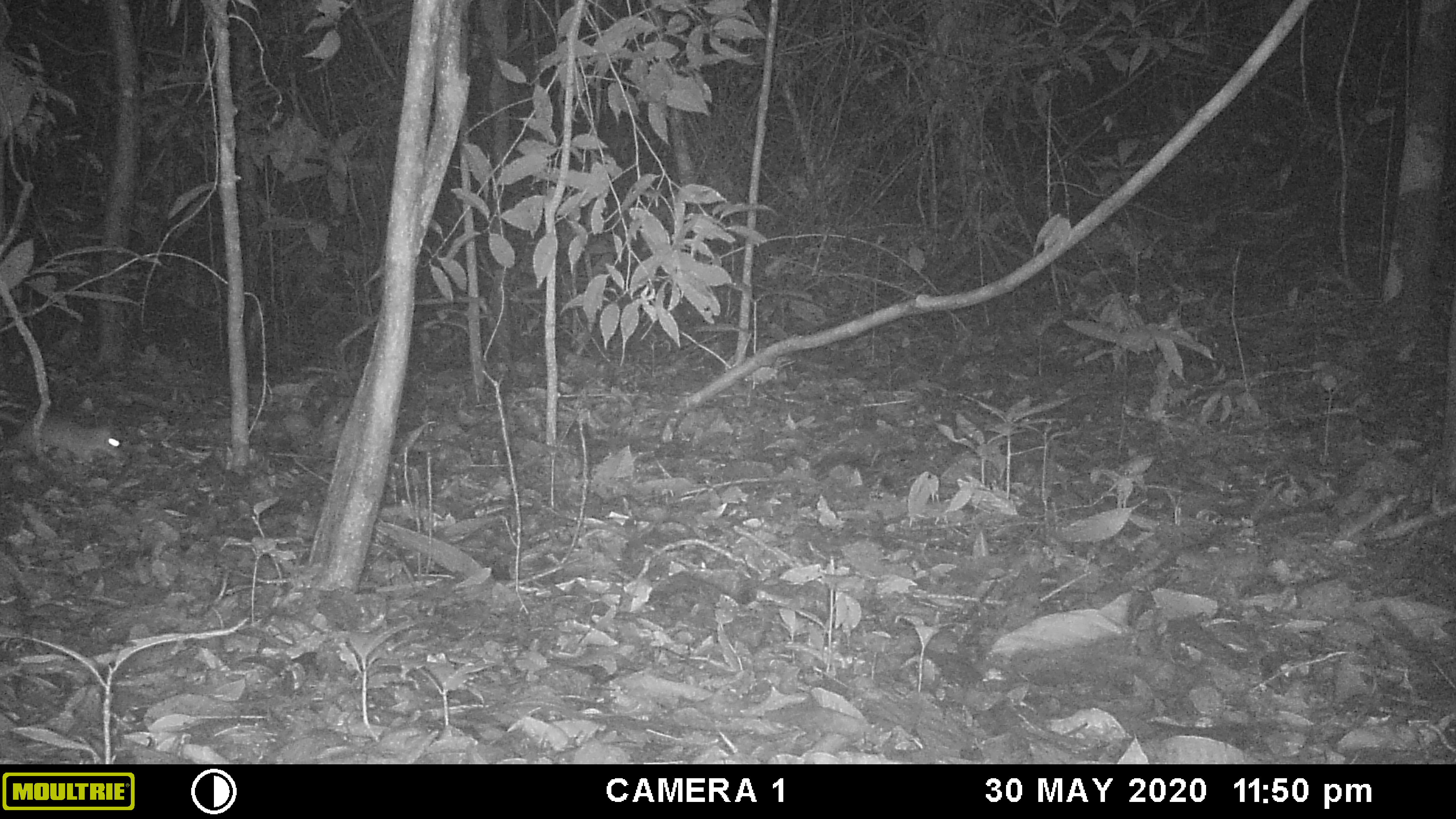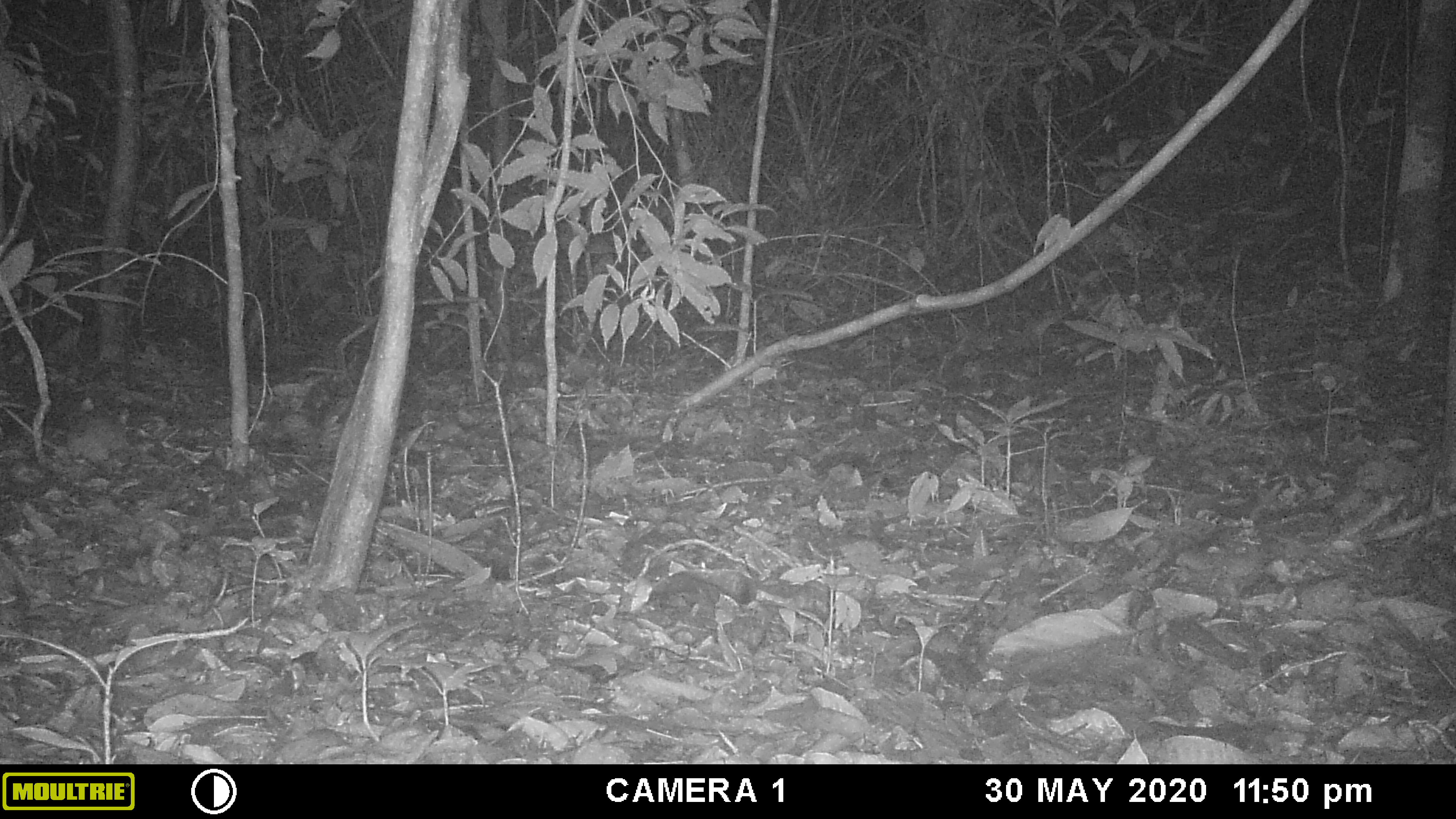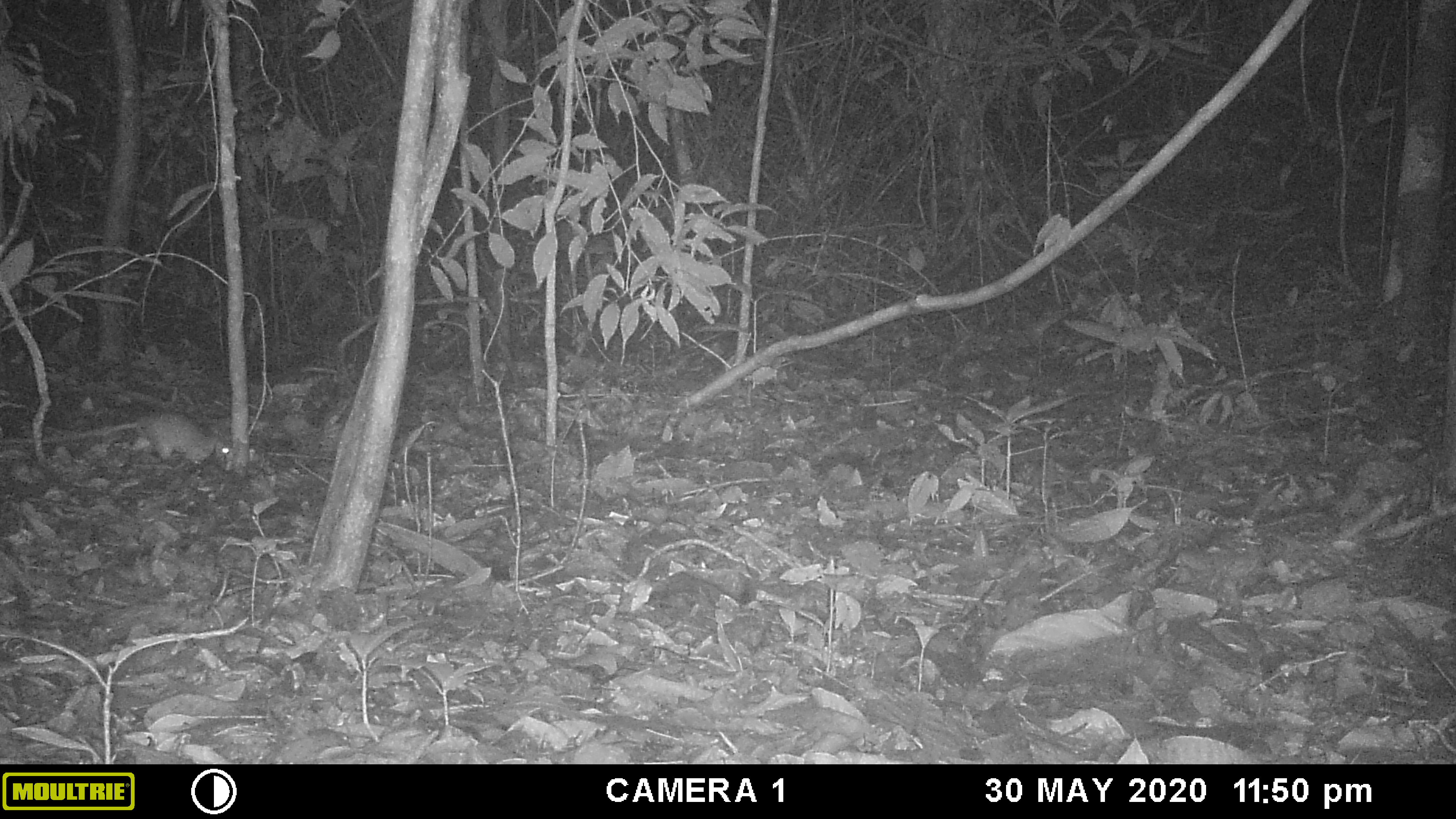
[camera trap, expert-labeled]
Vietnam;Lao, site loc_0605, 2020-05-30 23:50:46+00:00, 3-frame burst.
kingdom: Animalia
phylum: Chordata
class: Mammalia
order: Rodentia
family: Muridae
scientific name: Muridae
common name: old-world mice and rats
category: unidentified murid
Unidentified murid (old-world mice and rats) (Muridae). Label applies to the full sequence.